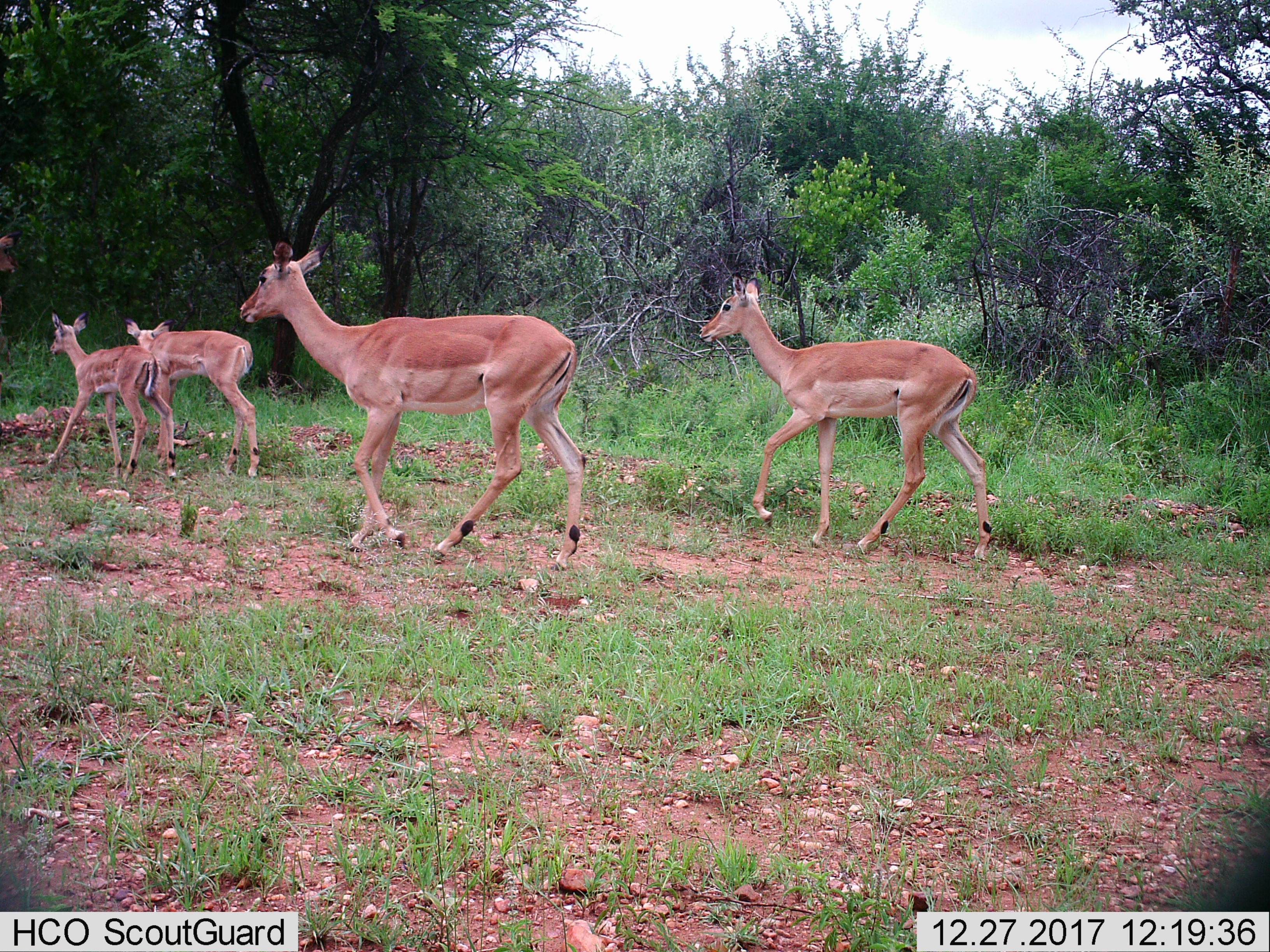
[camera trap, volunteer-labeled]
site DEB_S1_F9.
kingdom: Animalia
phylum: Chordata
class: Mammalia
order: Artiodactyla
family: Bovidae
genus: Aepyceros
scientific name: Aepyceros melampus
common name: impala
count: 5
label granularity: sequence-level